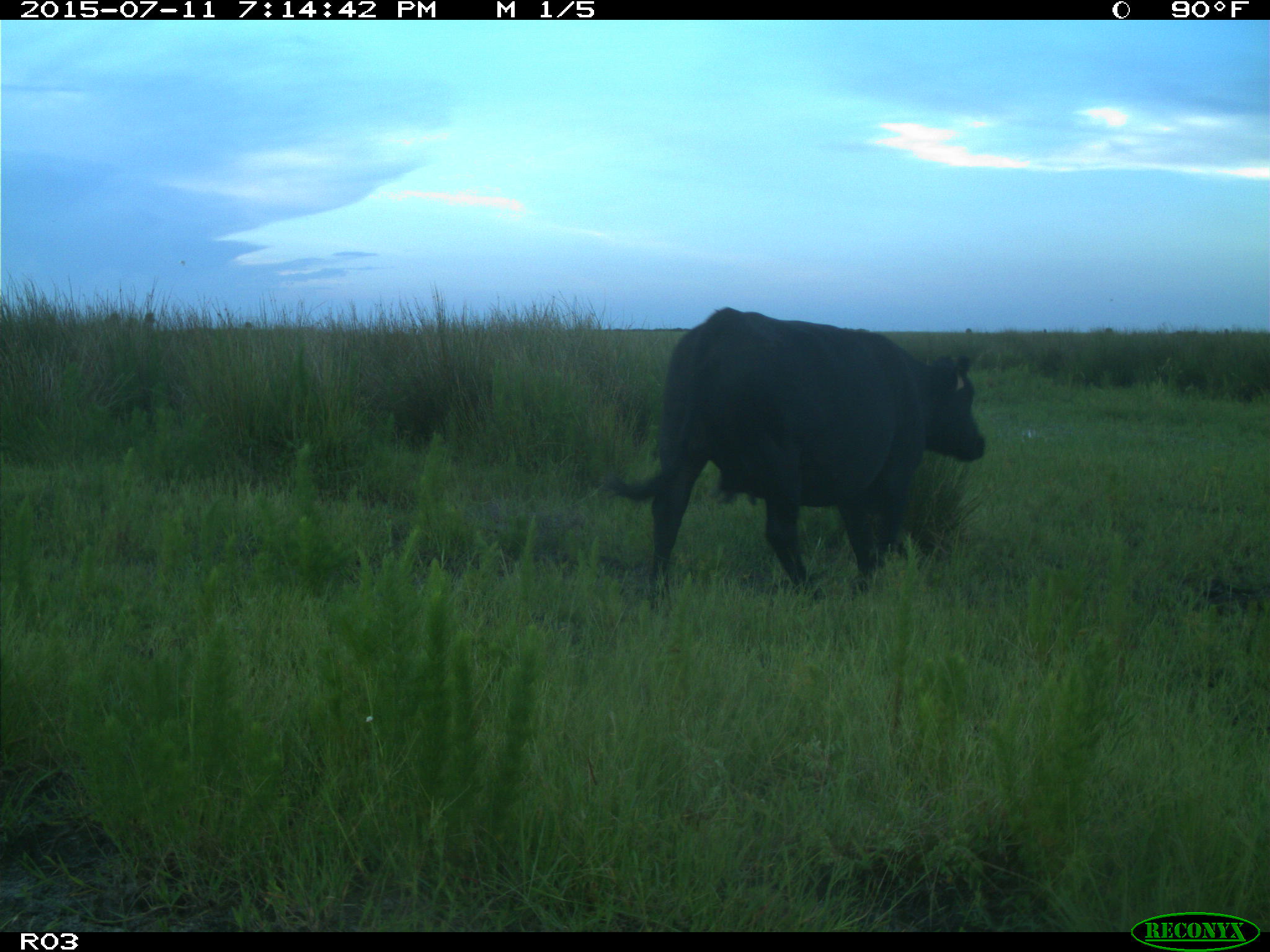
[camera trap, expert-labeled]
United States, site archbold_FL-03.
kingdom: Animalia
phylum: Chordata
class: Mammalia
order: Artiodactyla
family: Bovidae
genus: Bos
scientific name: Bos taurus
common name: domestic cow